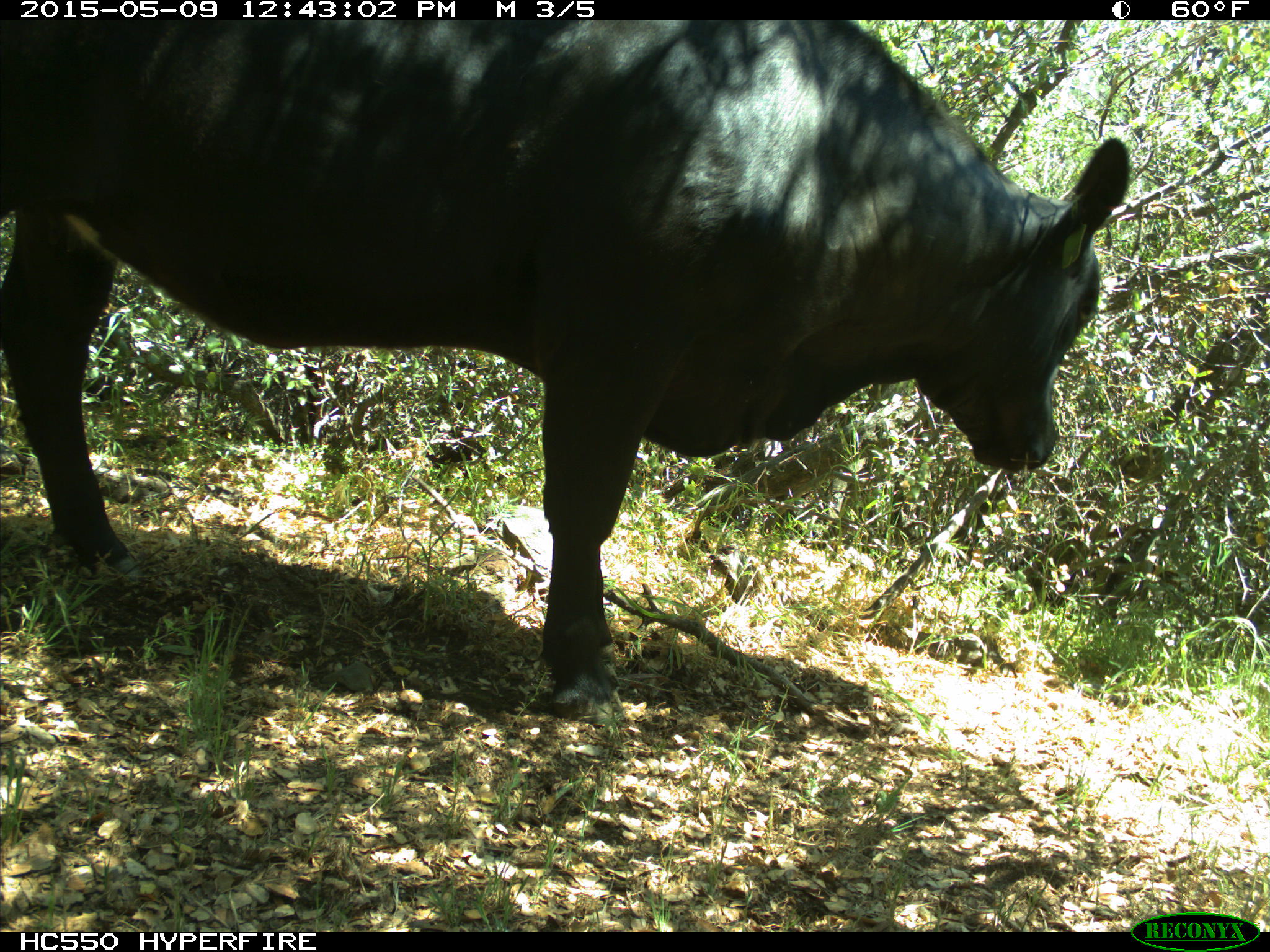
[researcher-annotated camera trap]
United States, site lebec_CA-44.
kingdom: Animalia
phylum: Chordata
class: Mammalia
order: Artiodactyla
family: Bovidae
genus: Bos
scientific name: Bos taurus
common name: domestic cow